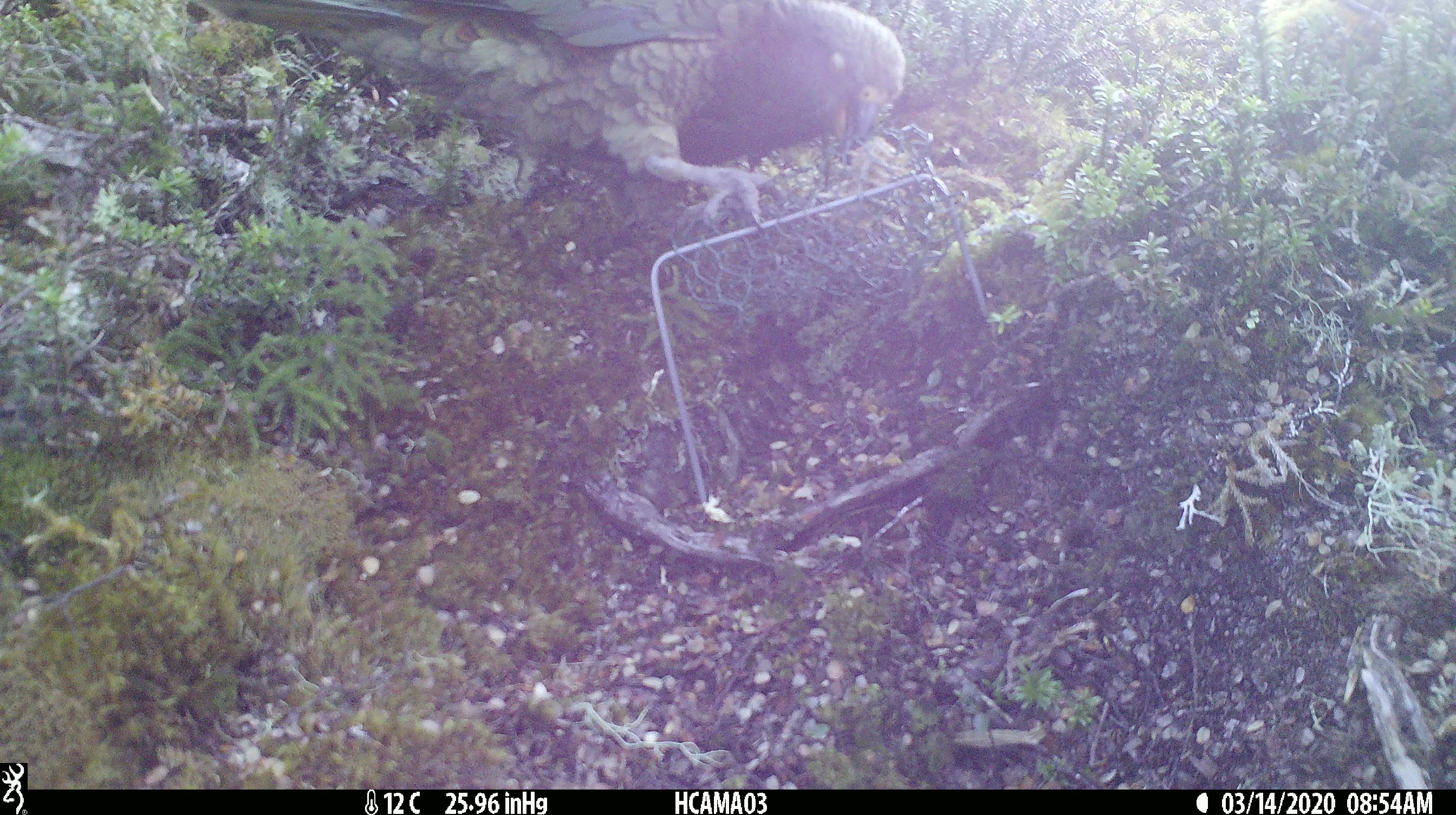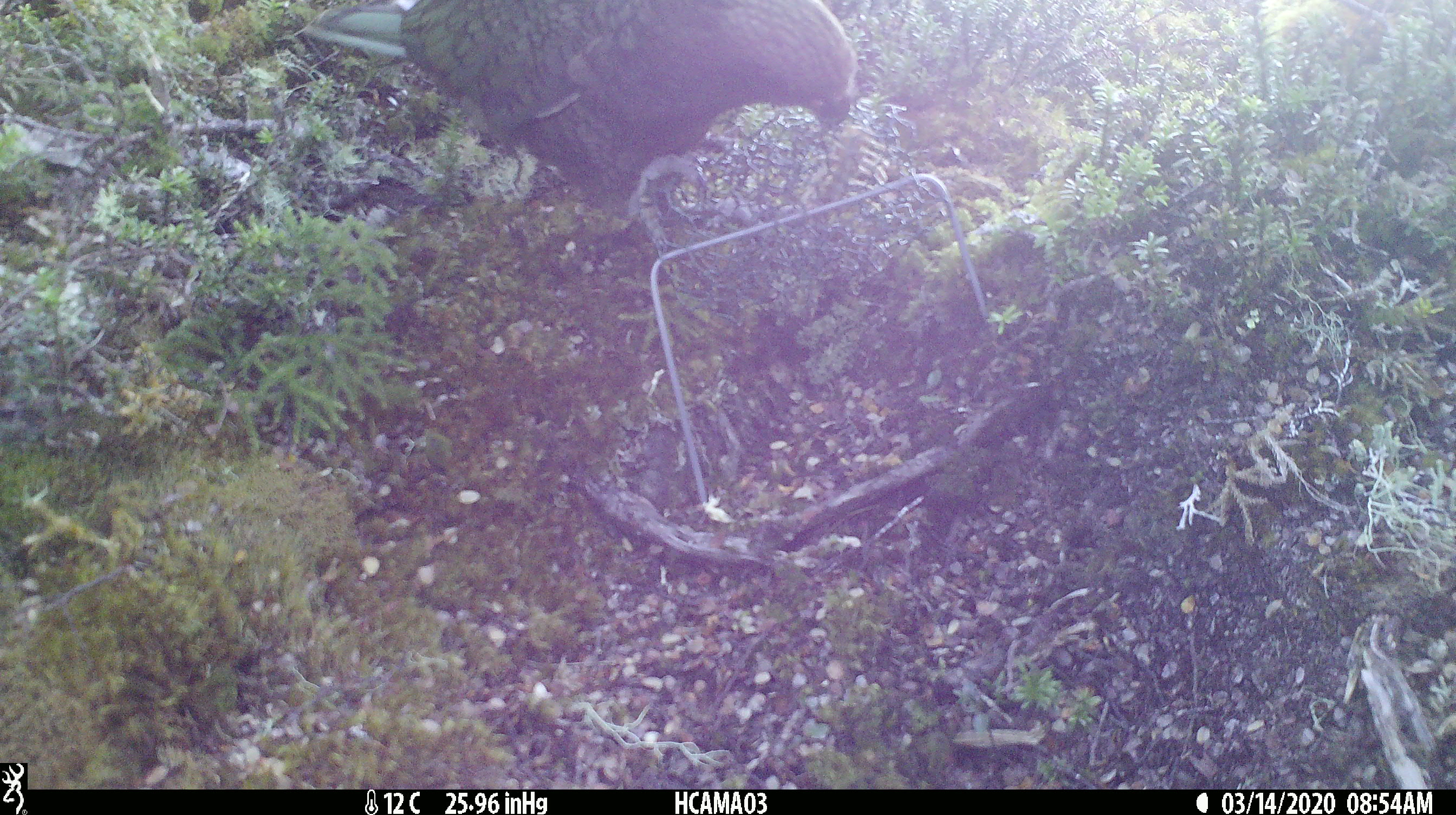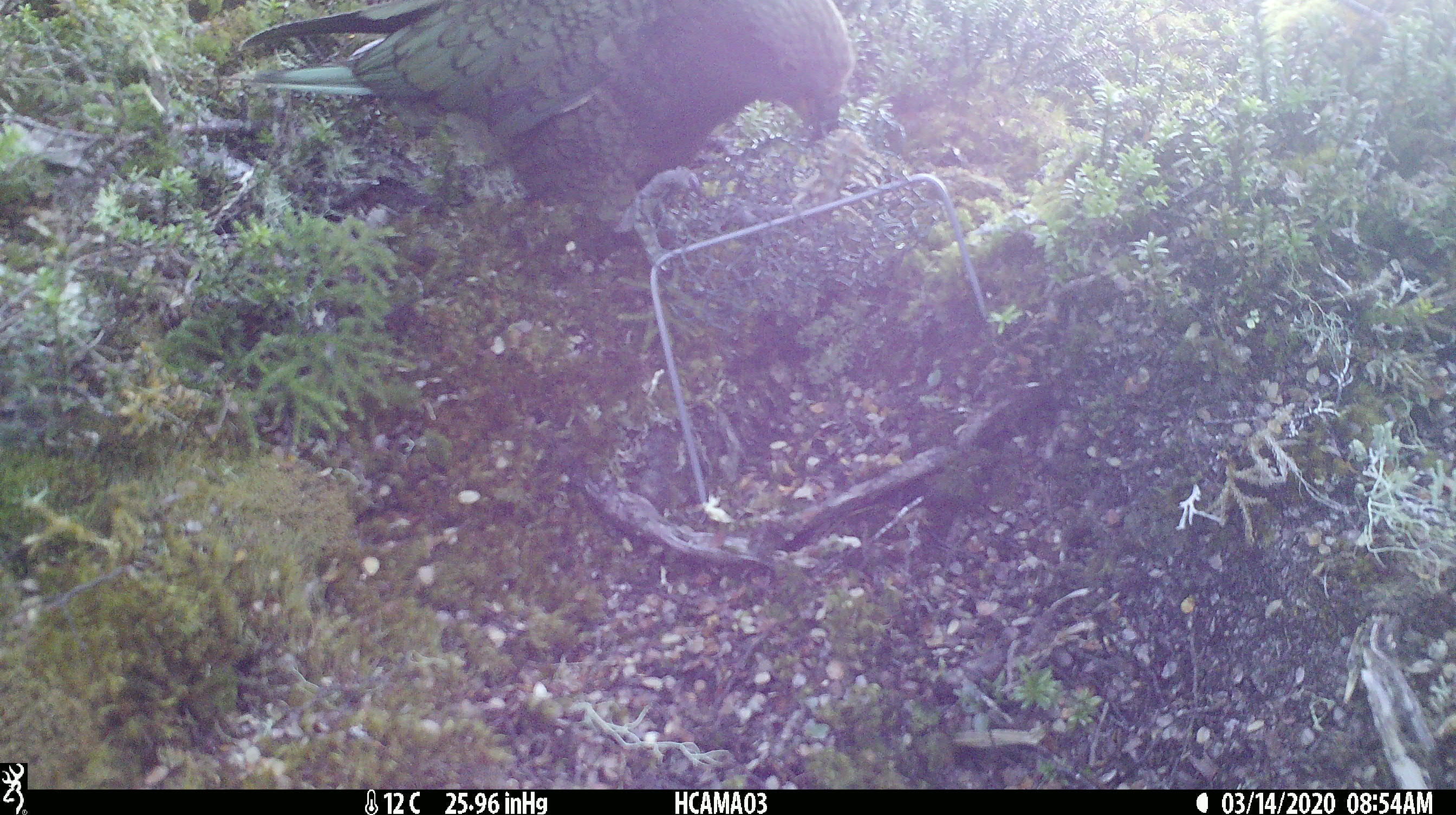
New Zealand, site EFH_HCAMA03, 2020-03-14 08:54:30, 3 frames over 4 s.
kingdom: Animalia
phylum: Chordata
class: Aves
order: Psittaciformes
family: Strigopidae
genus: Nestor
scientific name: Nestor notabilis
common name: kea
Kea (Nestor notabilis).